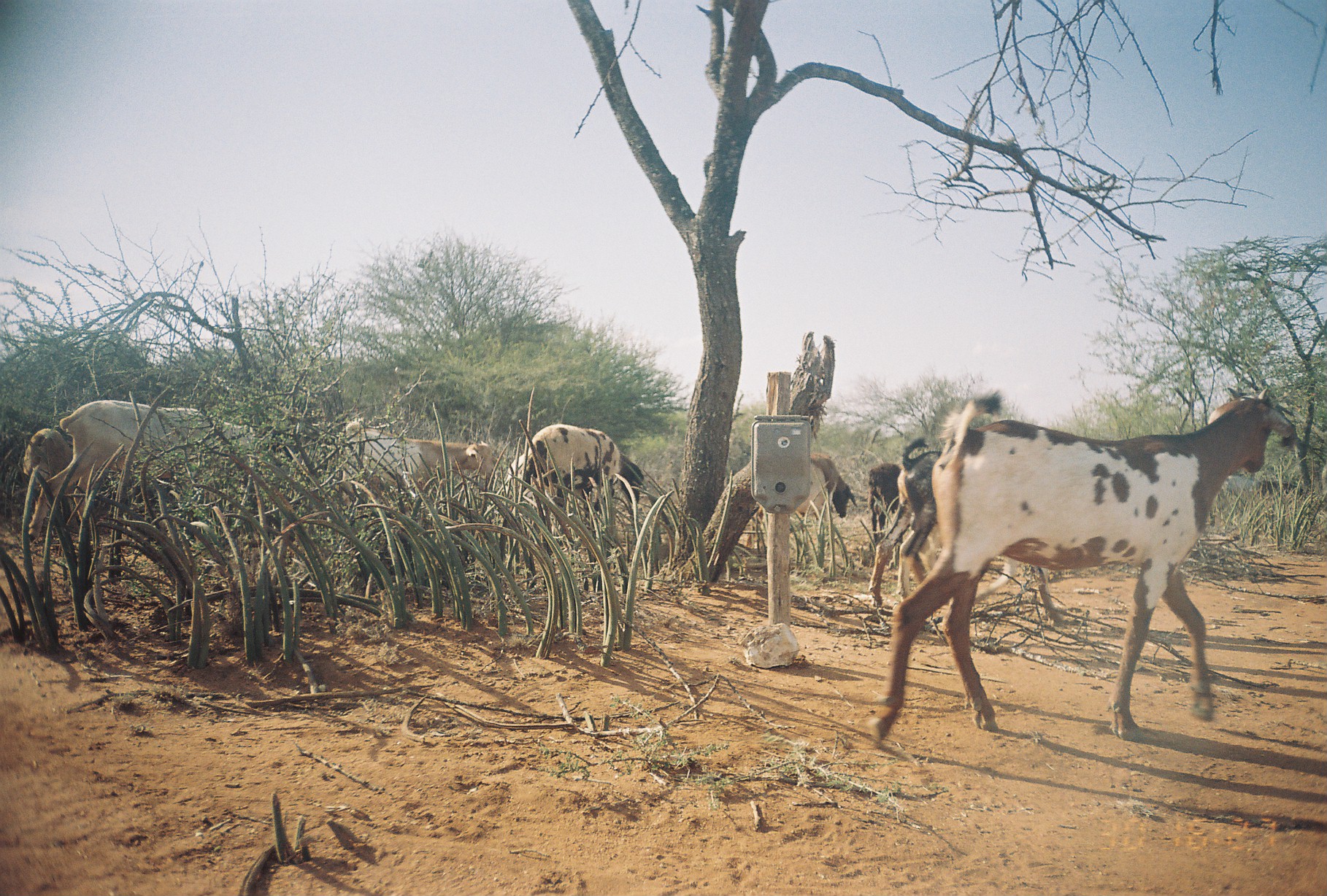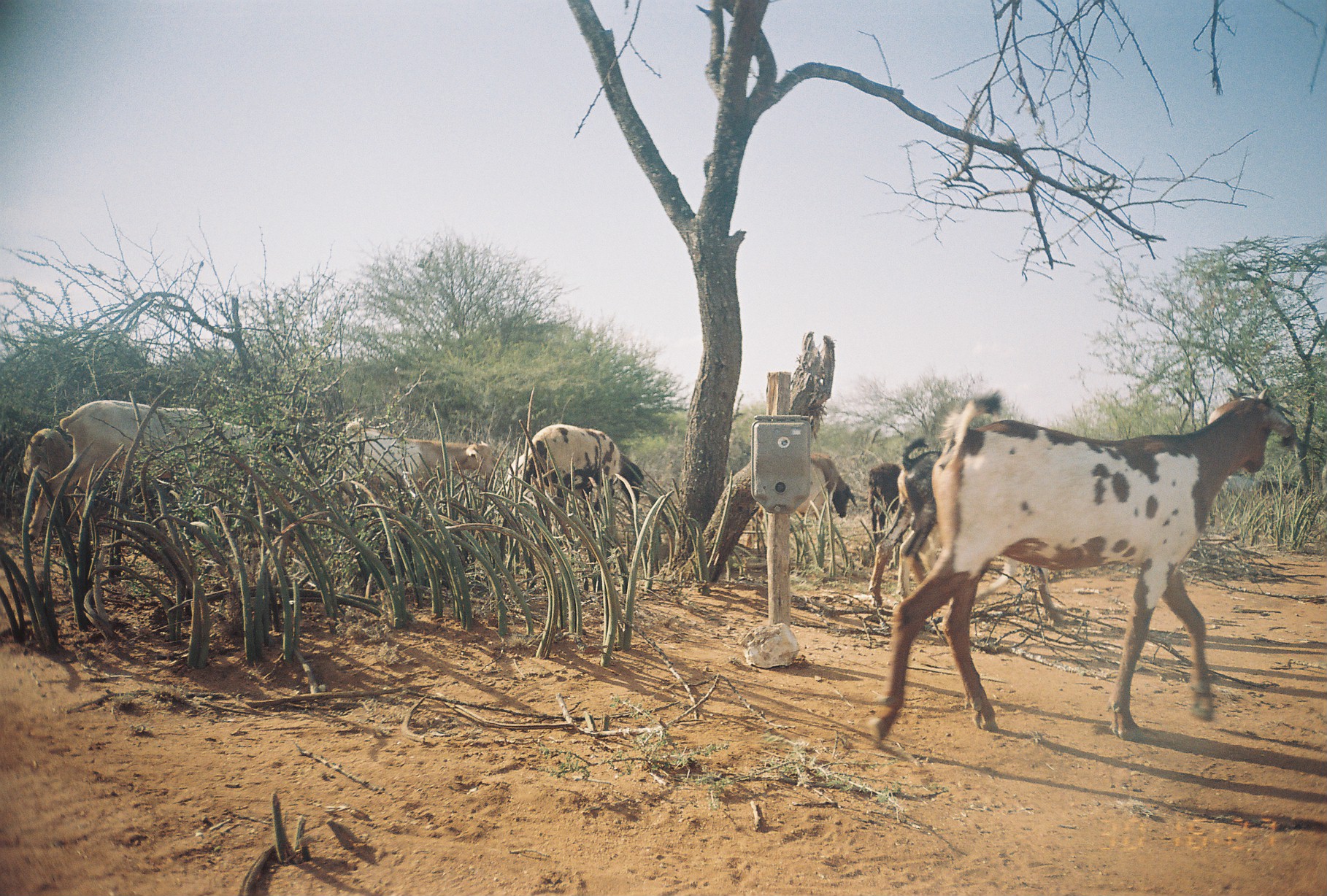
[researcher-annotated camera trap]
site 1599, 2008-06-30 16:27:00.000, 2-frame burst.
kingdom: Animalia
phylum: Chordata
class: Mammalia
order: Artiodactyla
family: Bovidae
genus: Ovis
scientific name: Ovis aries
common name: domestic sheep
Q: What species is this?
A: Ovis aries (domestic sheep).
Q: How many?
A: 4.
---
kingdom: Animalia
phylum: Chordata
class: Mammalia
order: Artiodactyla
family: Bovidae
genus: Capra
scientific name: Capra aegagrus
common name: wild goat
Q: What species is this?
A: Capra aegagrus (wild goat).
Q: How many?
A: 10.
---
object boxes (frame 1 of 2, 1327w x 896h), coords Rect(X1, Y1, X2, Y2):
ovis aries: Rect(864, 386, 1291, 741); Rect(868, 437, 1065, 625); Rect(27, 400, 261, 541); Rect(521, 424, 643, 517); Rect(342, 420, 493, 495); Rect(743, 451, 858, 546); Rect(868, 462, 902, 542); Rect(23, 428, 72, 475); Rect(506, 453, 529, 496); Rect(824, 449, 827, 452)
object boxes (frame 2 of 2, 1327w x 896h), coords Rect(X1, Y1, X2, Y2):
capra aegagrus: Rect(868, 390, 1291, 741); Rect(870, 437, 1065, 624); Rect(27, 400, 260, 541); Rect(523, 424, 644, 519); Rect(342, 422, 493, 497); Rect(745, 451, 858, 547); Rect(866, 462, 902, 542); Rect(22, 428, 72, 482); Rect(504, 453, 529, 496)